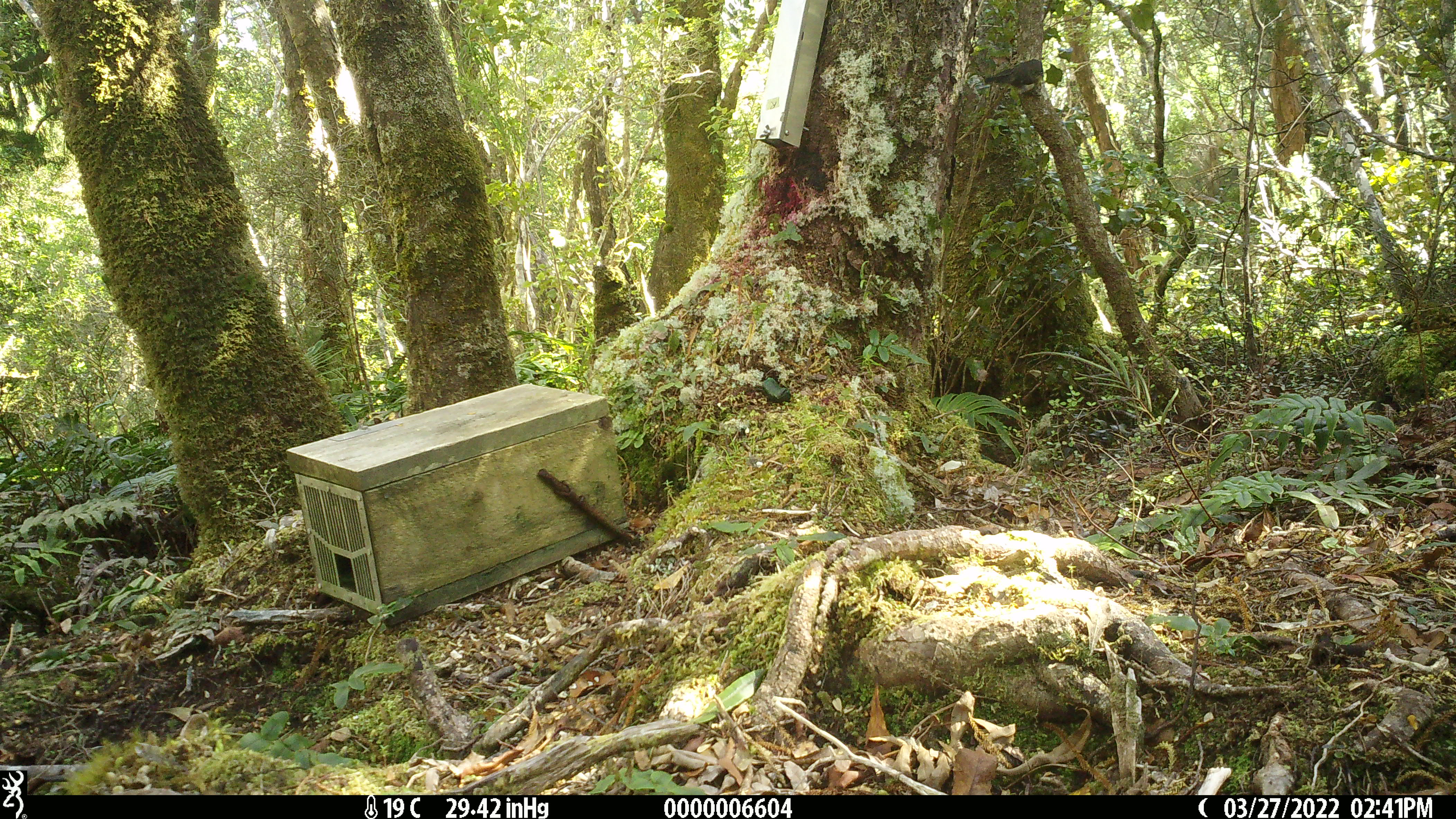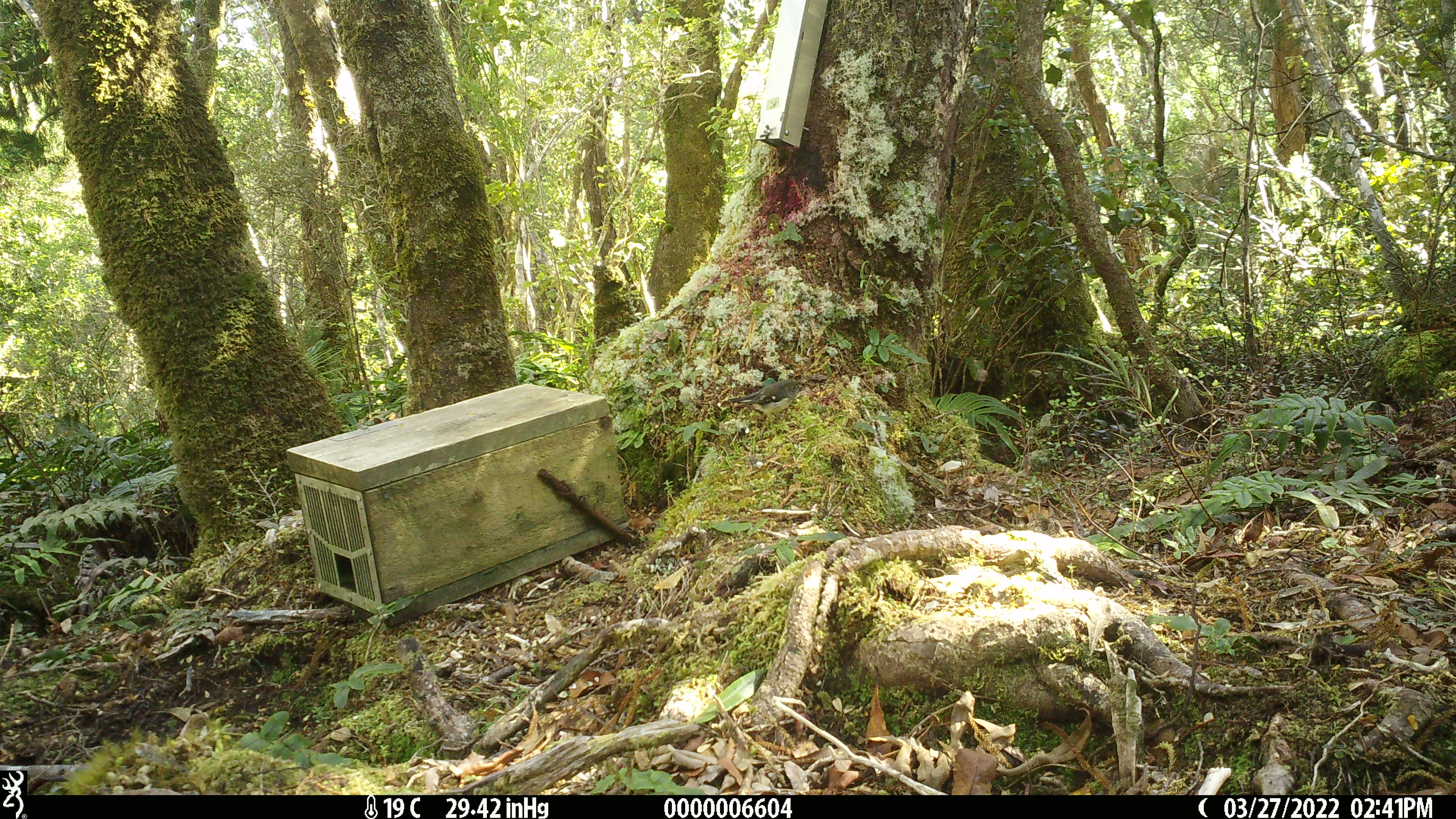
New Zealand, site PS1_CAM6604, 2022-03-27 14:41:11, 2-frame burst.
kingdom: Animalia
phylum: Chordata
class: Aves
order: Passeriformes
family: Petroicidae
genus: Petroica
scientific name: Petroica macrocephala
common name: tomtit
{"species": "tomtit (Petroica macrocephala)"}